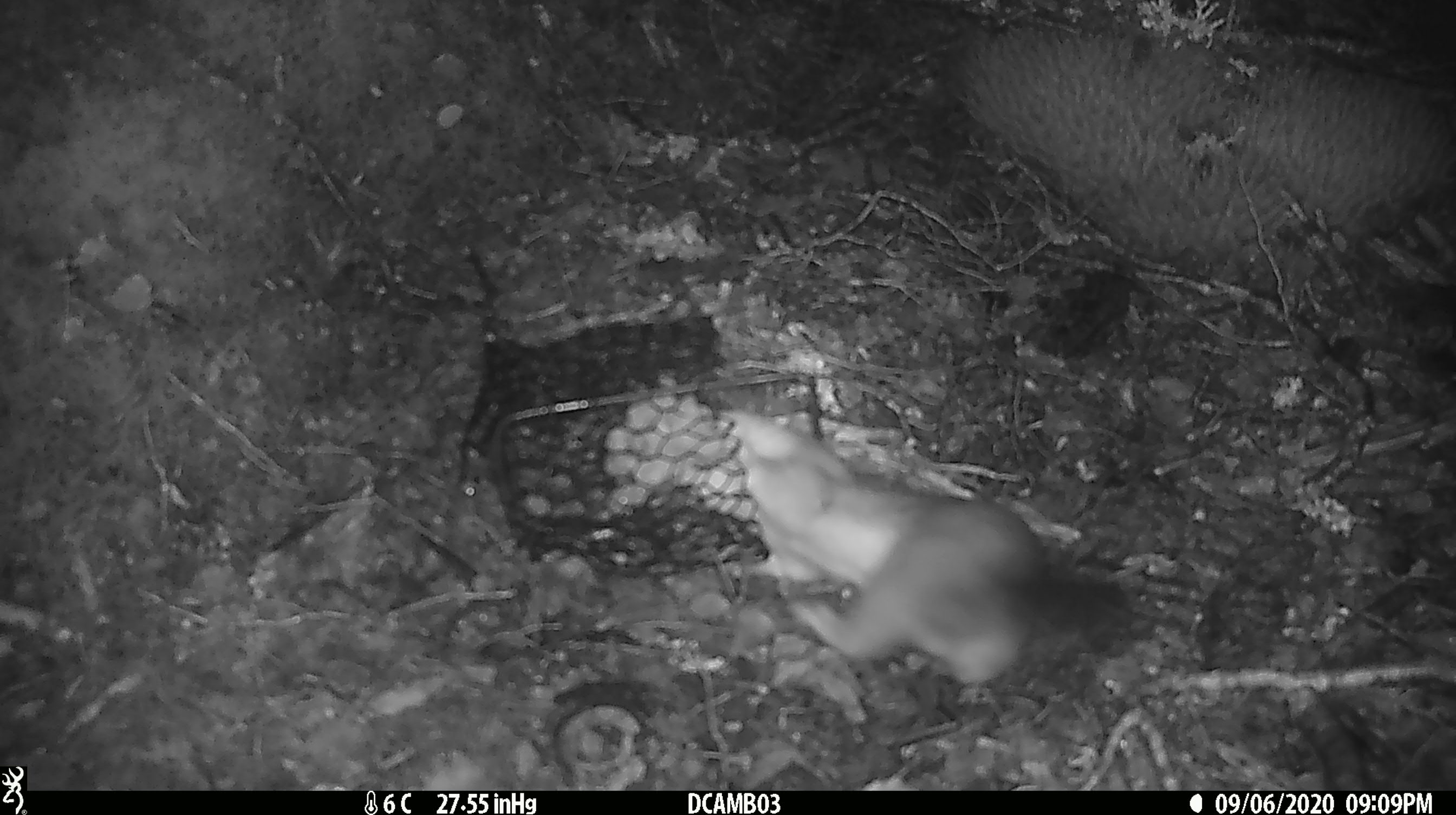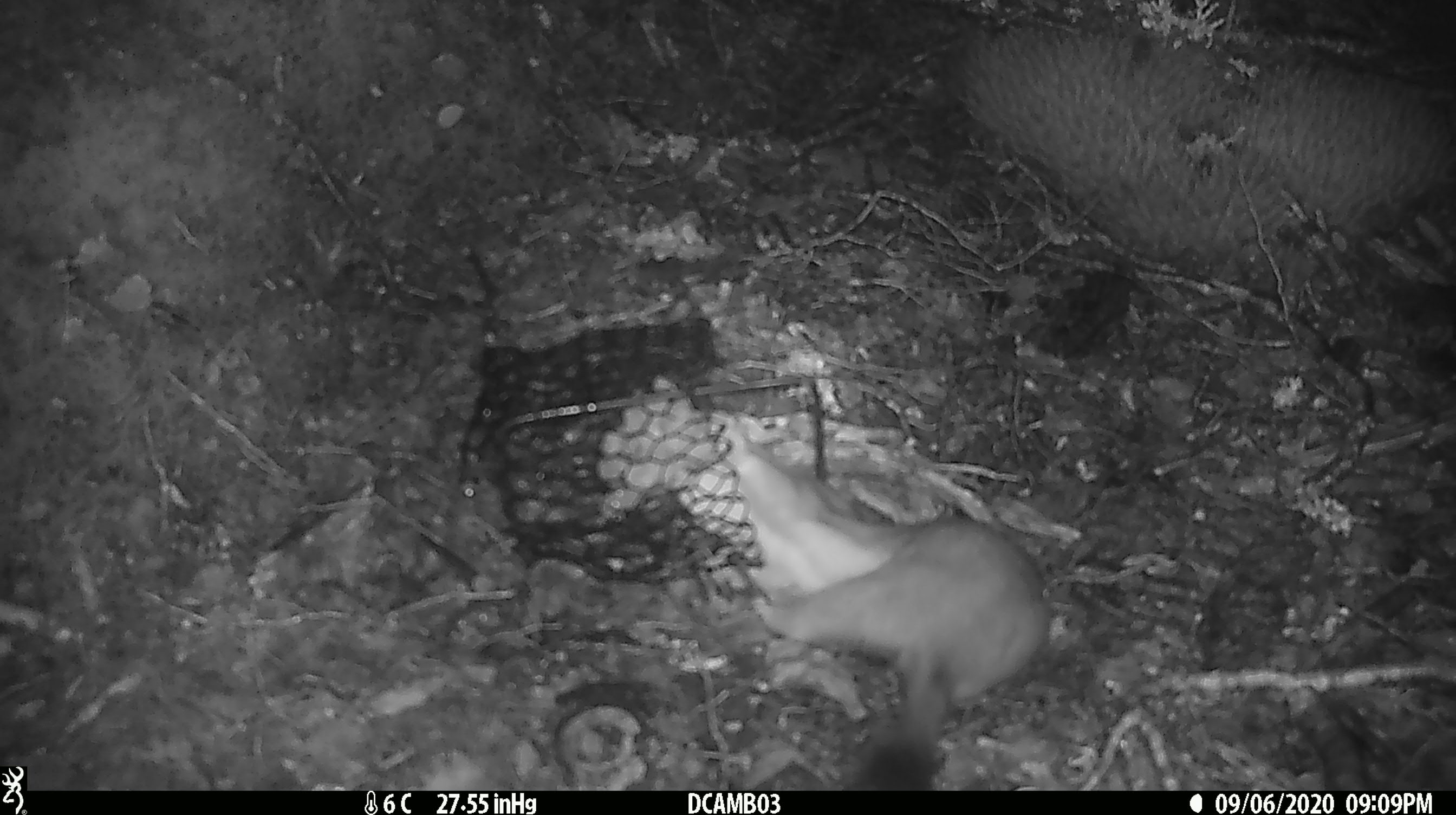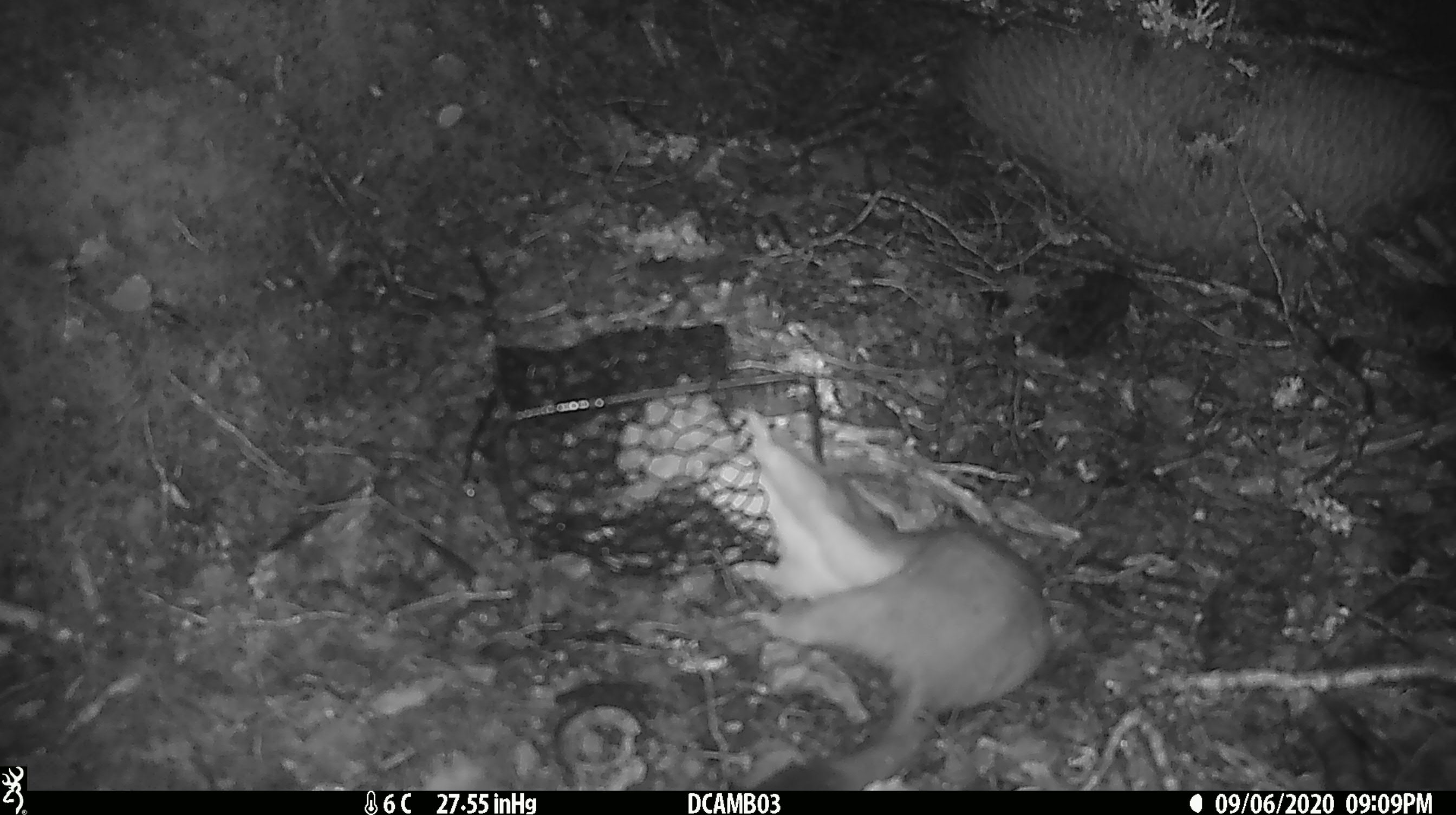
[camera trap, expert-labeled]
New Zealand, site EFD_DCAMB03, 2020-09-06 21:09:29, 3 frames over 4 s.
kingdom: Animalia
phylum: Chordata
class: Mammalia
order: Carnivora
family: Mustelidae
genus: Mustela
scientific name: Mustela erminea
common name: stoat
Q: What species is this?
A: Stoat (Mustela erminea).